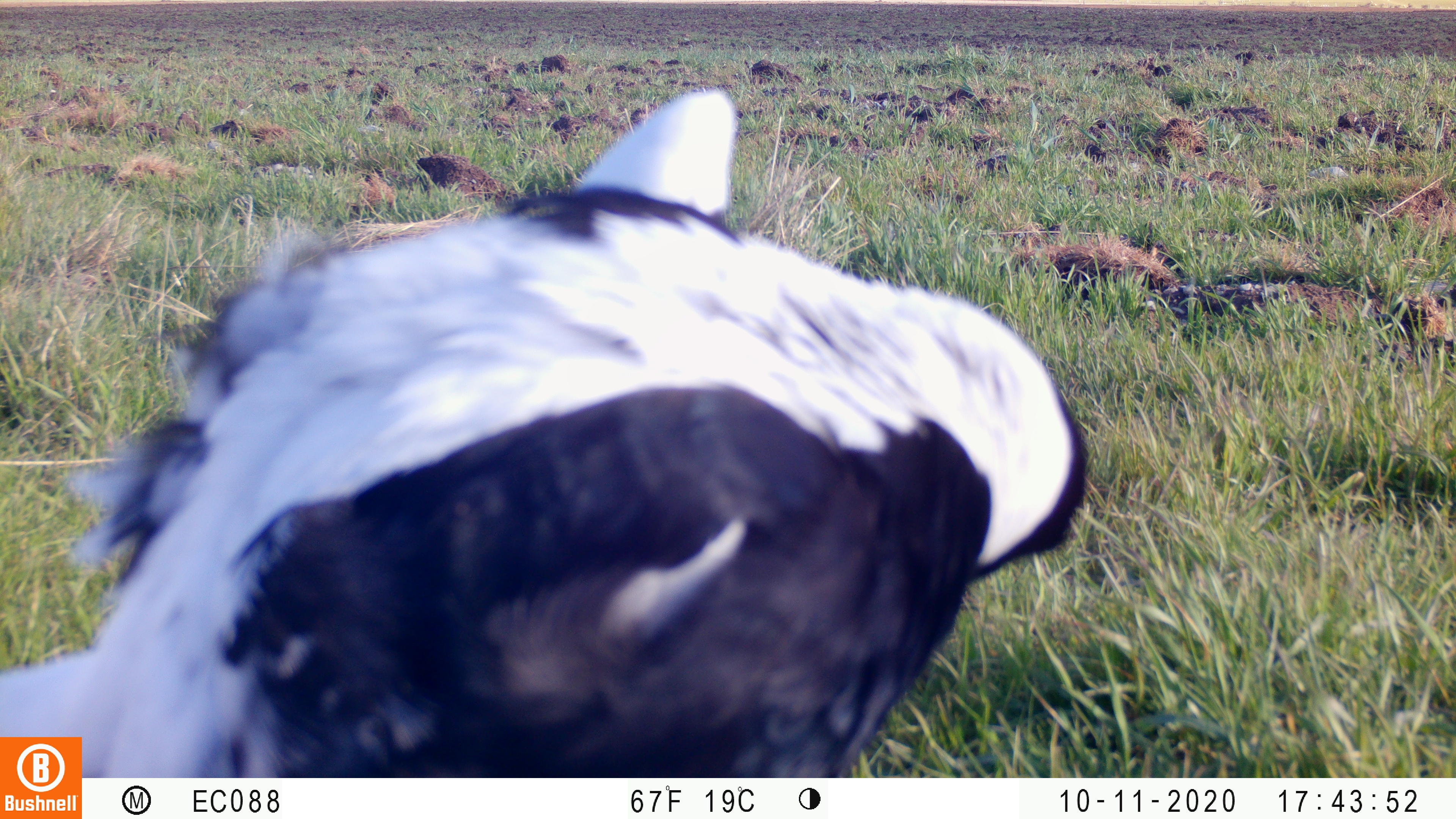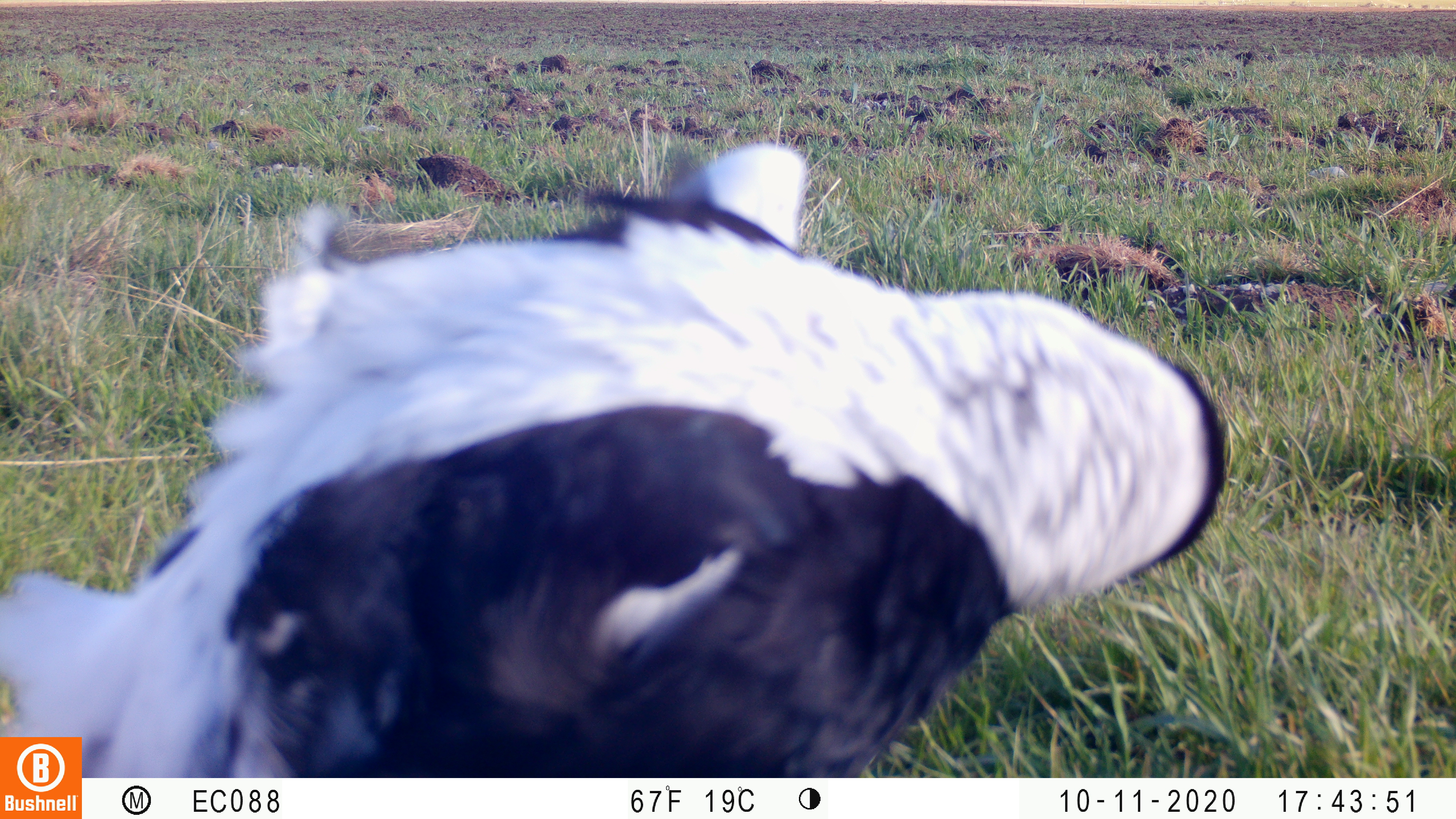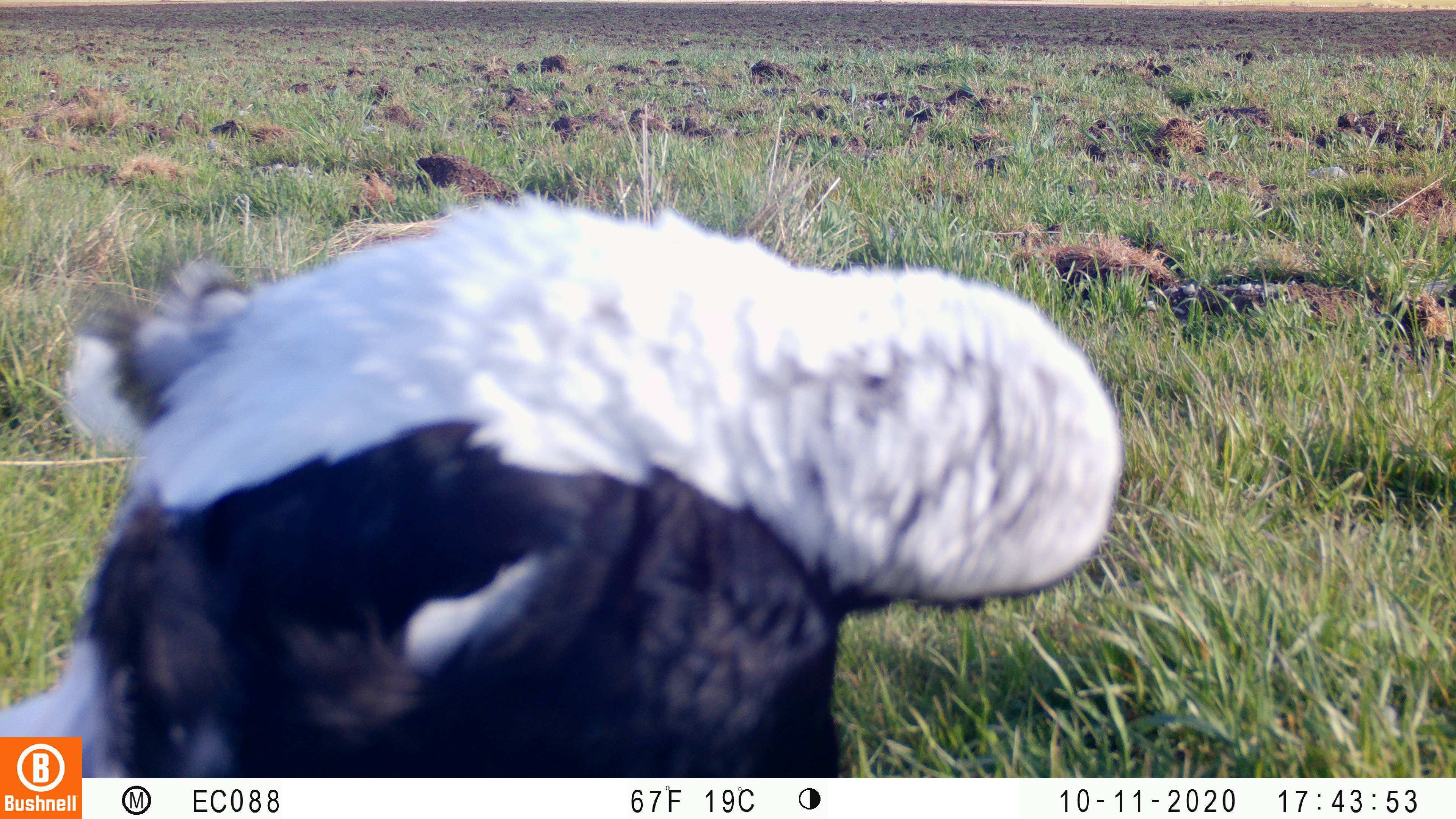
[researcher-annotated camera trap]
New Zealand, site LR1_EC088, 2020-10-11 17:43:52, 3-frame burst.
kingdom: Animalia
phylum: Chordata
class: Aves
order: Passeriformes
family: Artamidae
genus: Gymnorhina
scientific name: Gymnorhina tibicen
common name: australian magpie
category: magpie